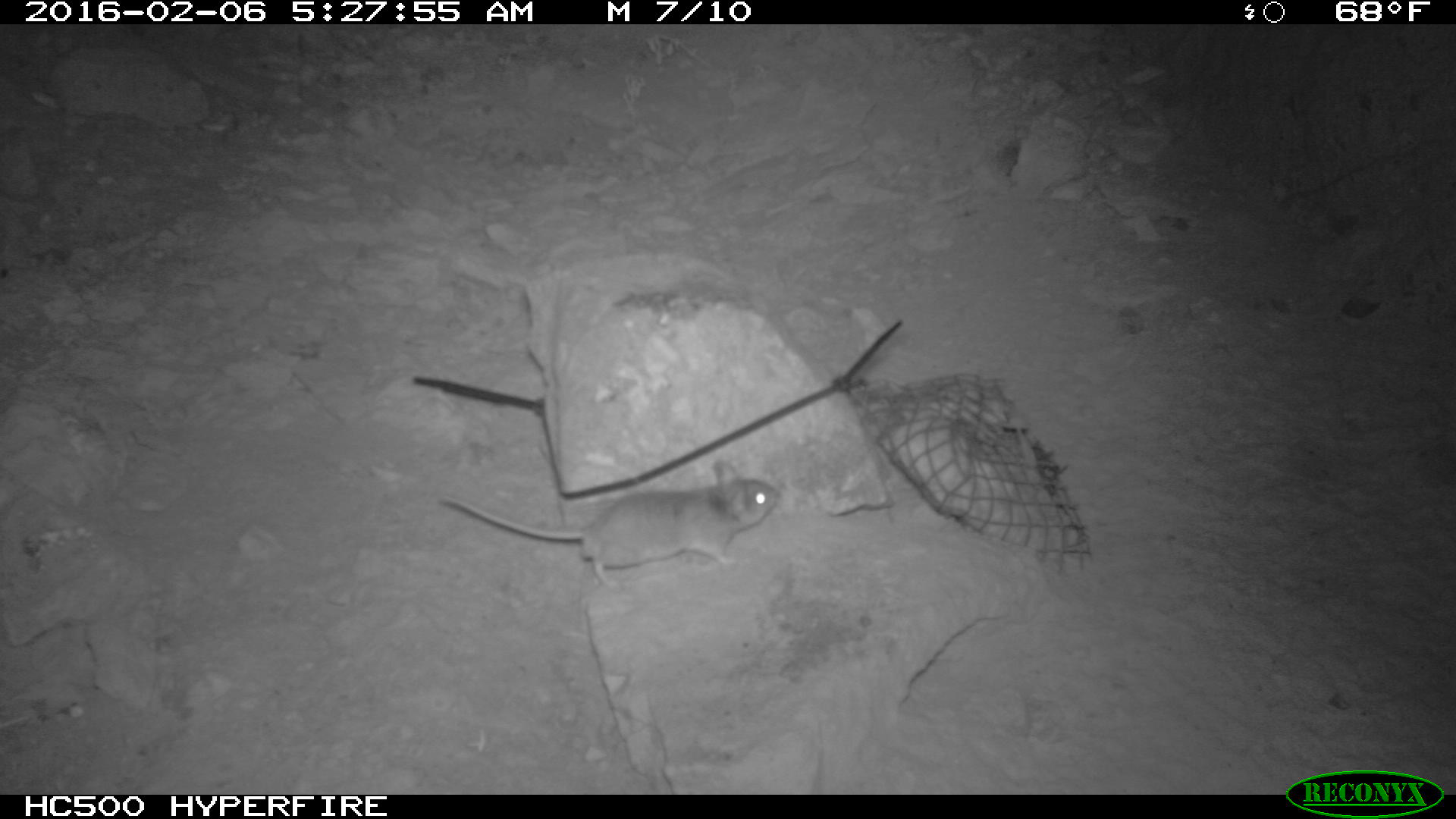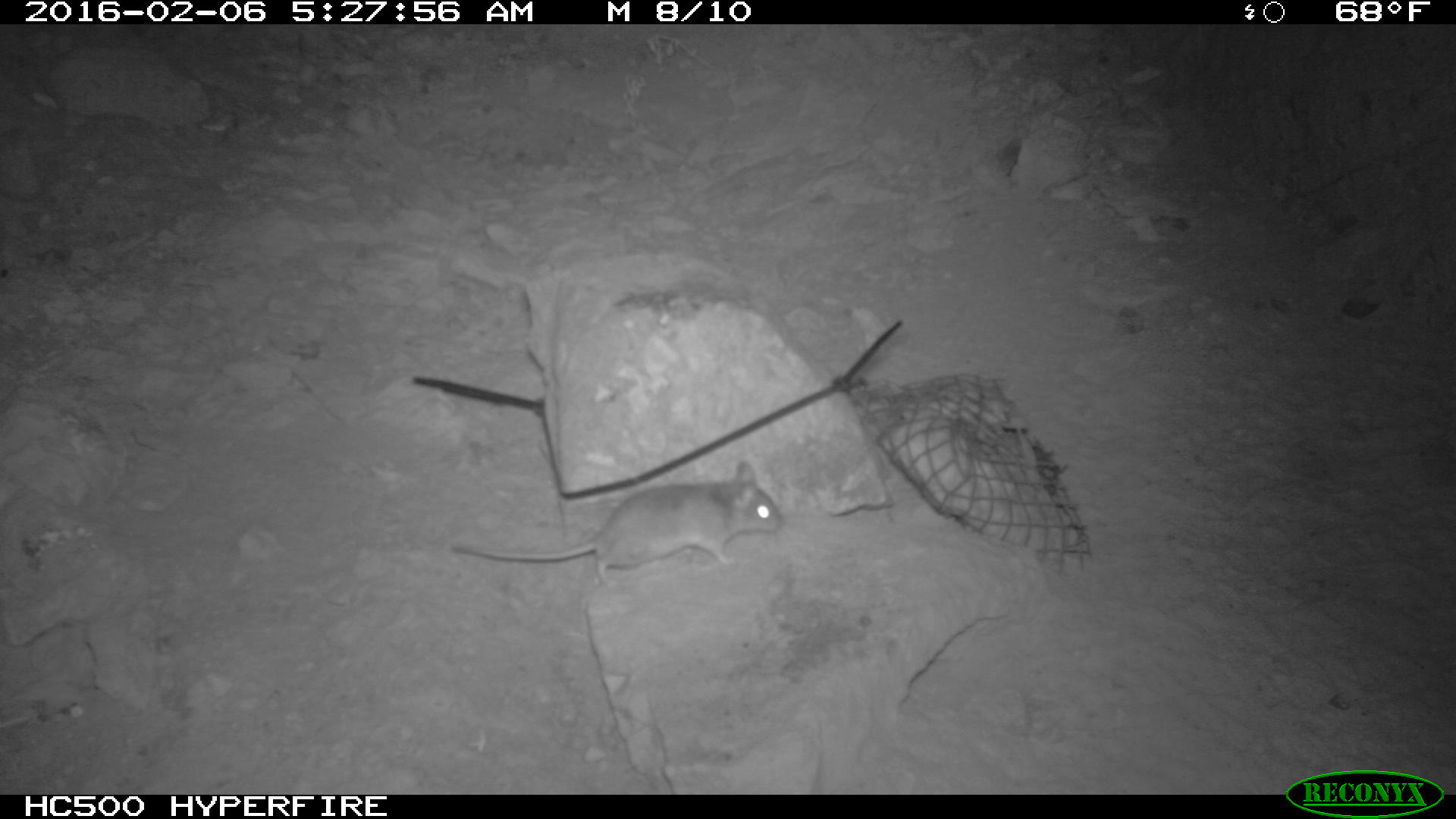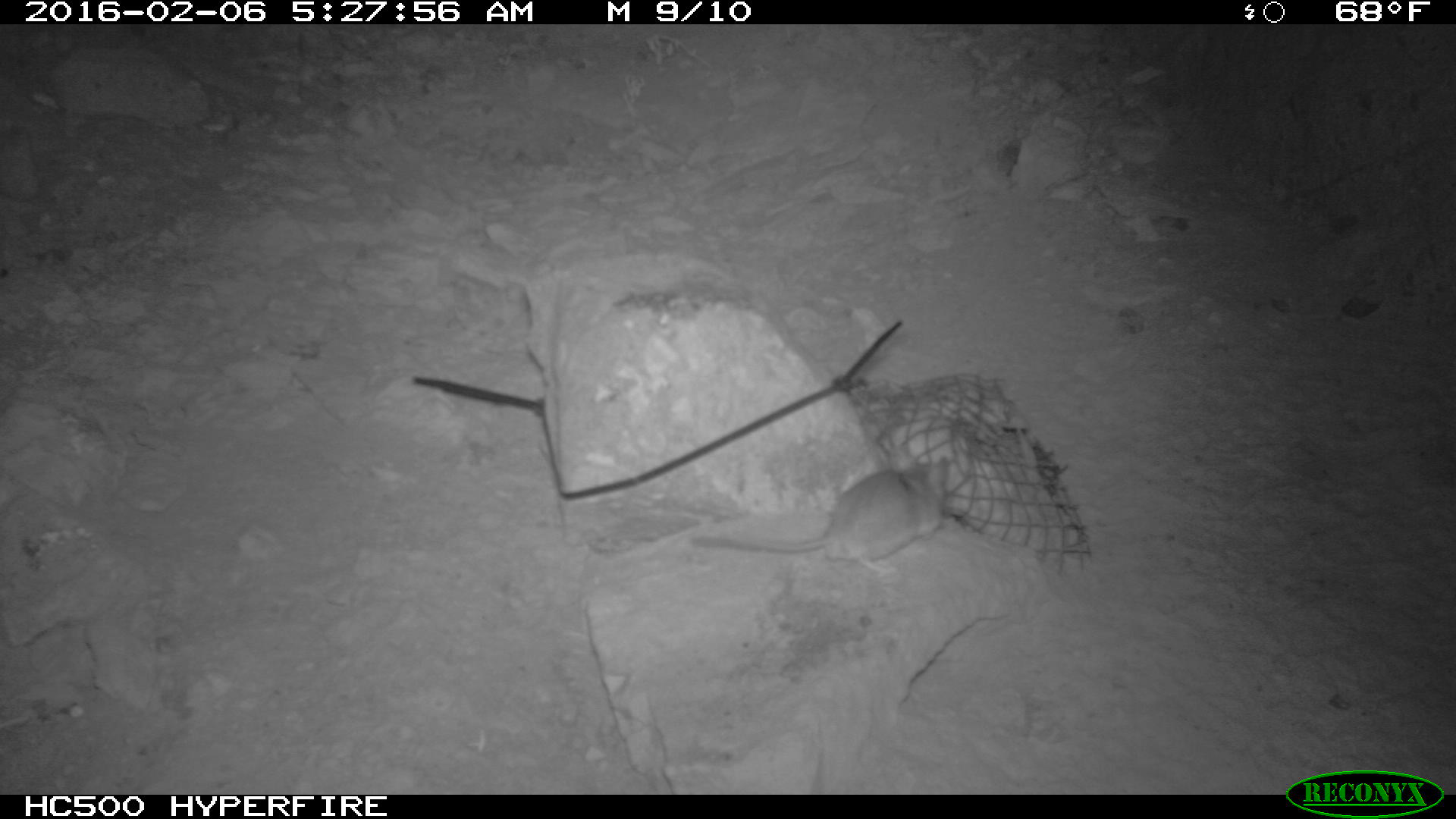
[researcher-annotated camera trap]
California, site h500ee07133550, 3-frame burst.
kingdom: Animalia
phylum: Chordata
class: Mammalia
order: Rodentia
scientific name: Rodentia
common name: rodent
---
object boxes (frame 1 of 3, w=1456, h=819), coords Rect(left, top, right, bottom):
rodent: Rect(437, 460, 782, 592)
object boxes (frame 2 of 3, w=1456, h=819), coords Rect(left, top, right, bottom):
rodent: Rect(451, 462, 783, 590)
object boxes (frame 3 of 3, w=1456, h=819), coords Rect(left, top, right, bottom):
rodent: Rect(682, 448, 951, 574)